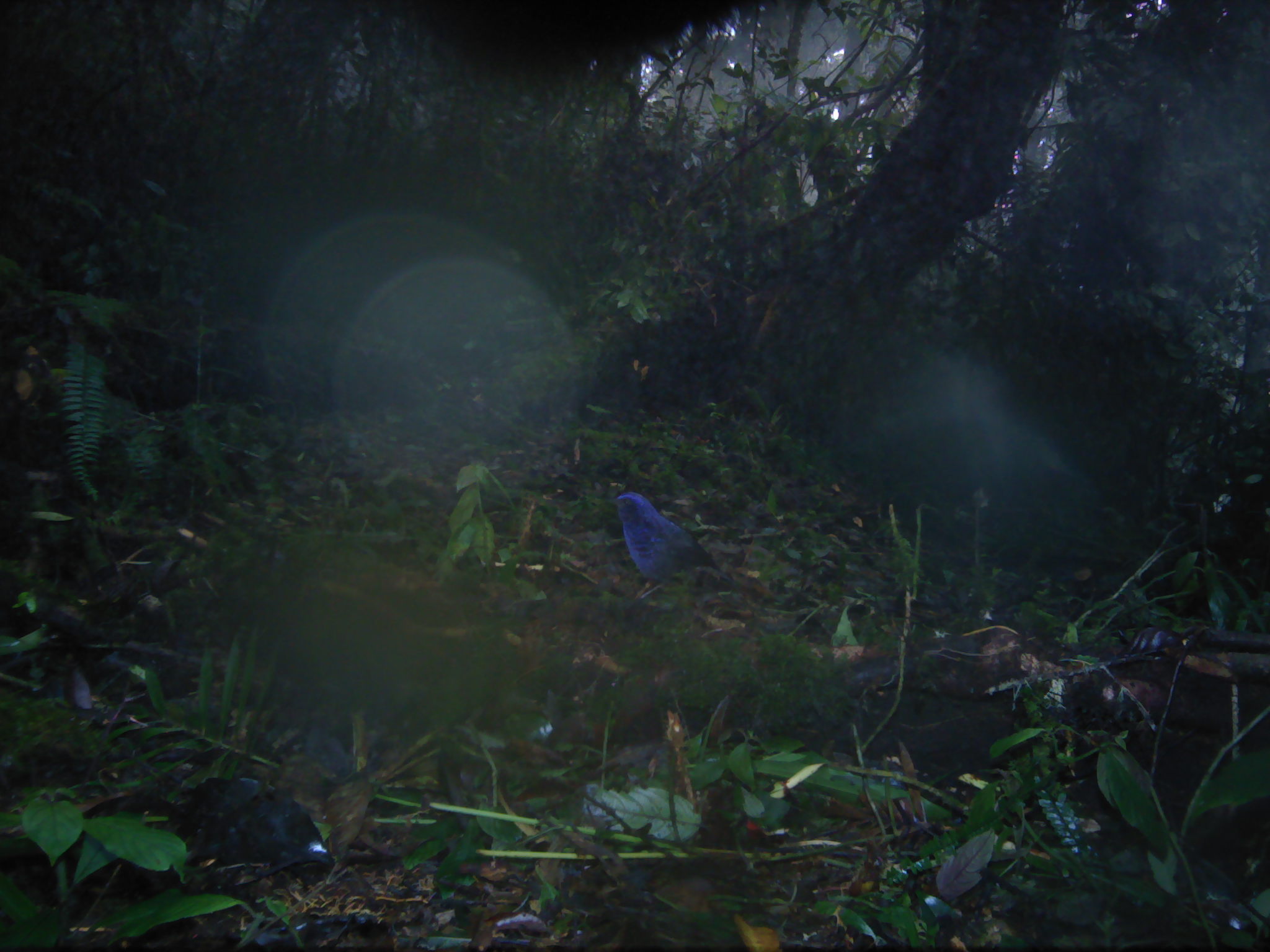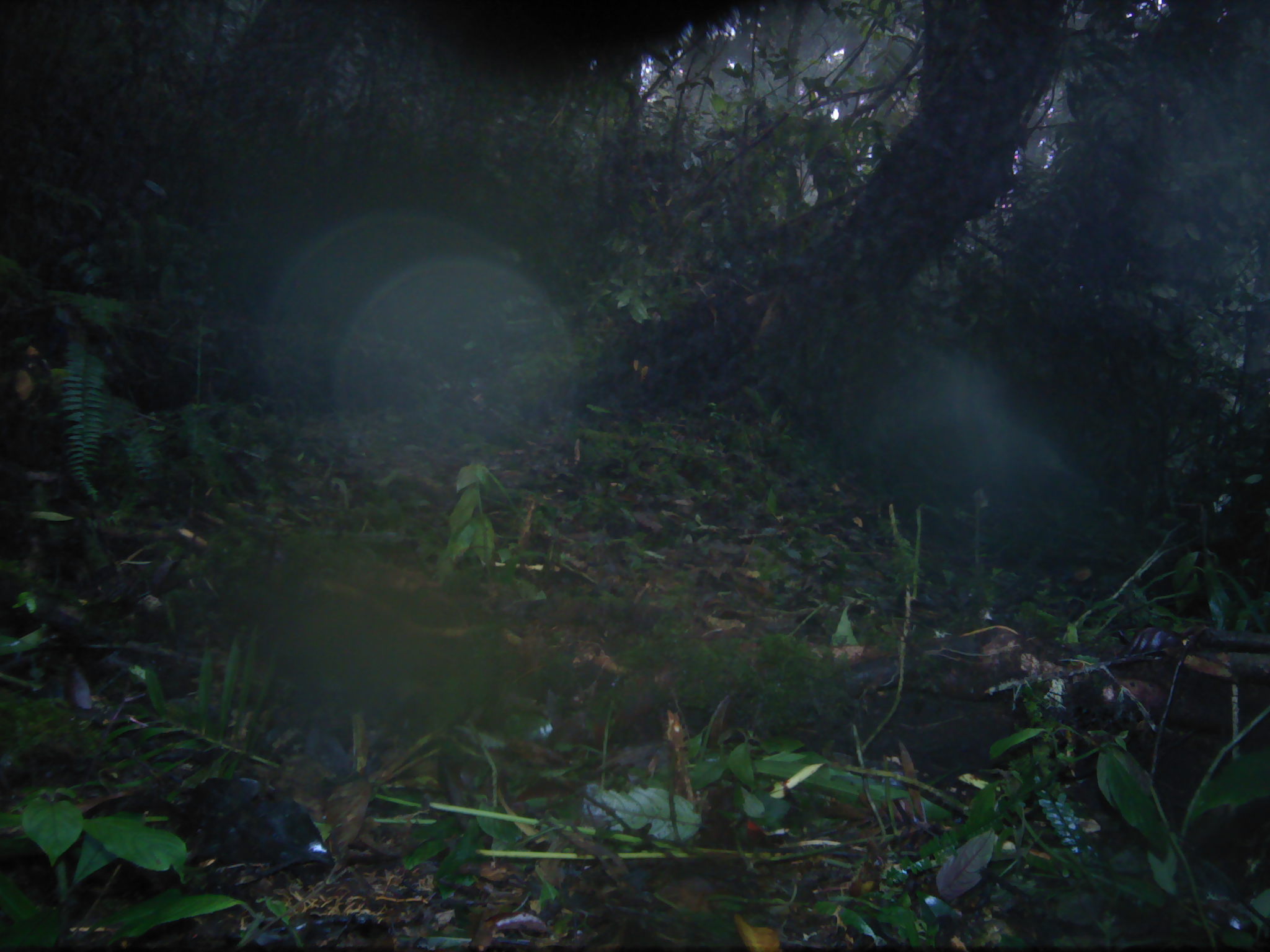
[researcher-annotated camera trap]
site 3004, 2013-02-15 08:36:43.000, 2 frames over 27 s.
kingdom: Animalia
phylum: Chordata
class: Aves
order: Passeriformes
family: Muscicapidae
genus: Myophonus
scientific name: Myophonus melanurus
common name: shiny whistling-thrush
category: myiophoneus melanurus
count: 1